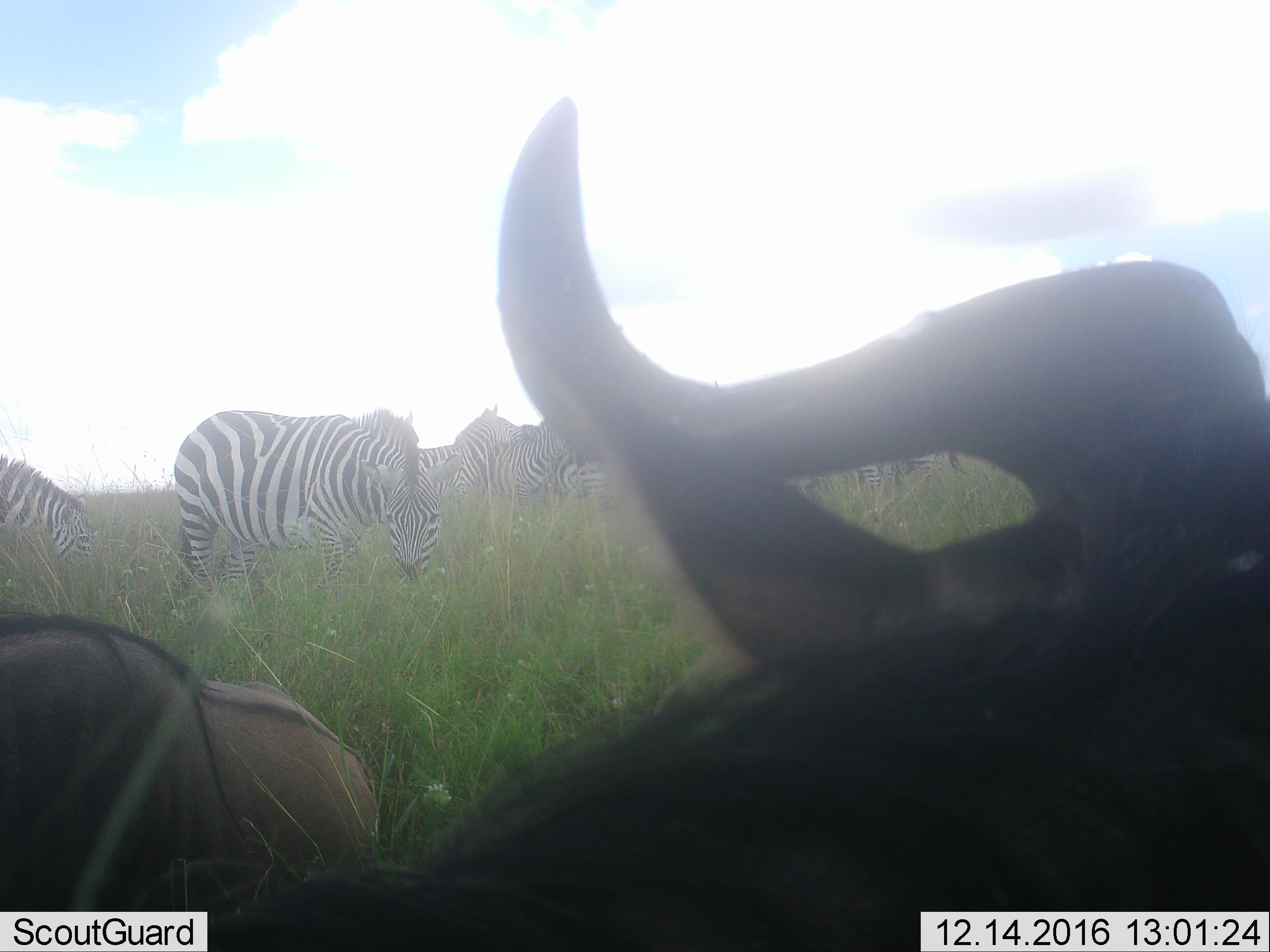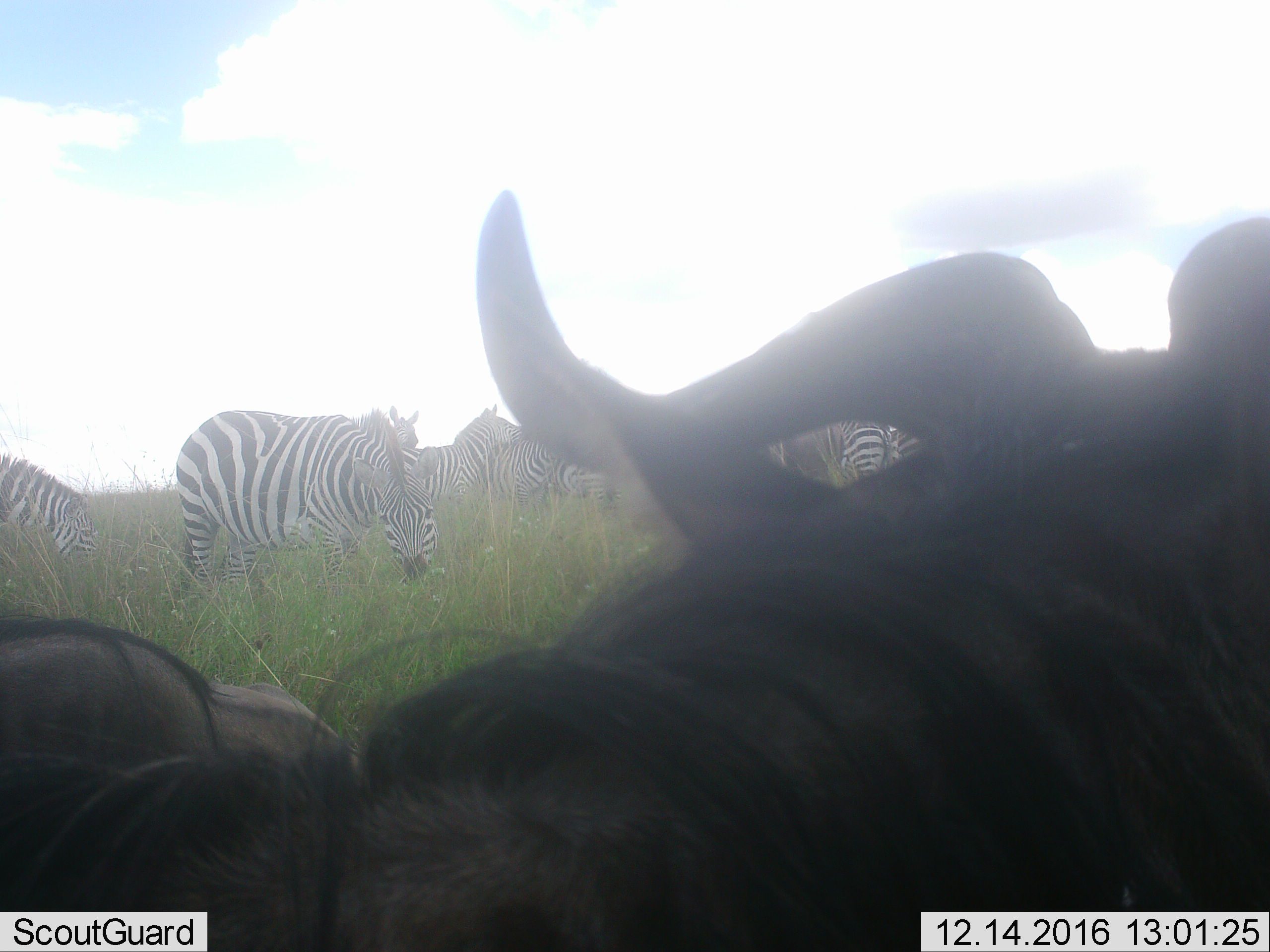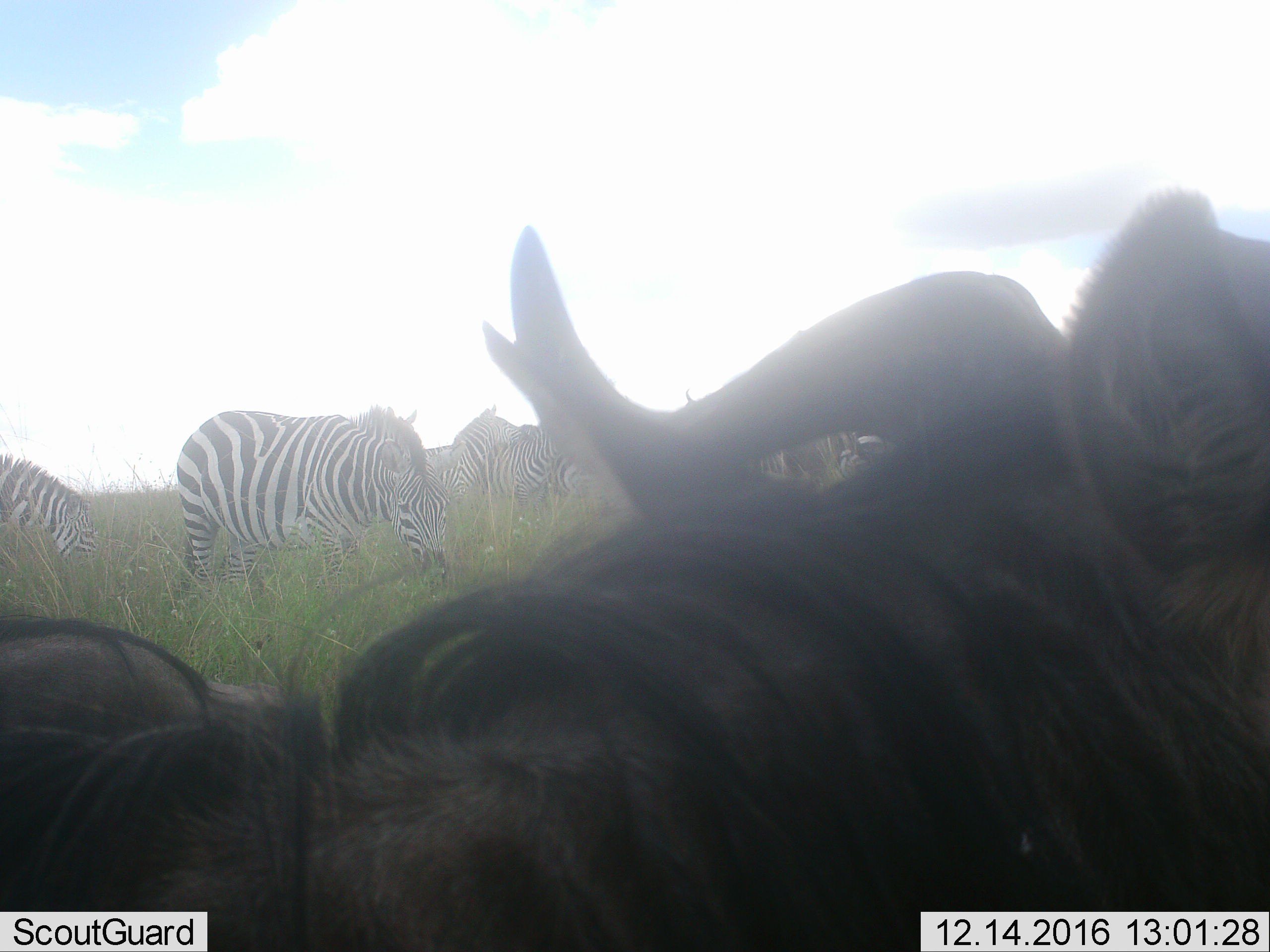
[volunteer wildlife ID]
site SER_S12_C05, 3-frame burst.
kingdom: Animalia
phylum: Chordata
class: Mammalia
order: Artiodactyla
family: Bovidae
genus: Connochaetes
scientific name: Connochaetes taurinus taurinus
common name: blue wildebeest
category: wildebeestblue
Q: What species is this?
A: Wildebeestblue (blue wildebeest) (Connochaetes taurinus taurinus).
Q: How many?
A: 2.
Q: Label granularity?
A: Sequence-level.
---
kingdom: Animalia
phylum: Chordata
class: Mammalia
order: Perissodactyla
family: Equidae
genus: Equus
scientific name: Equus quagga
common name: plains zebra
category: zebraplains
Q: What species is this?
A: Zebraplains (plains zebra) (Equus quagga).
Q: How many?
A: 8.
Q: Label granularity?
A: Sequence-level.